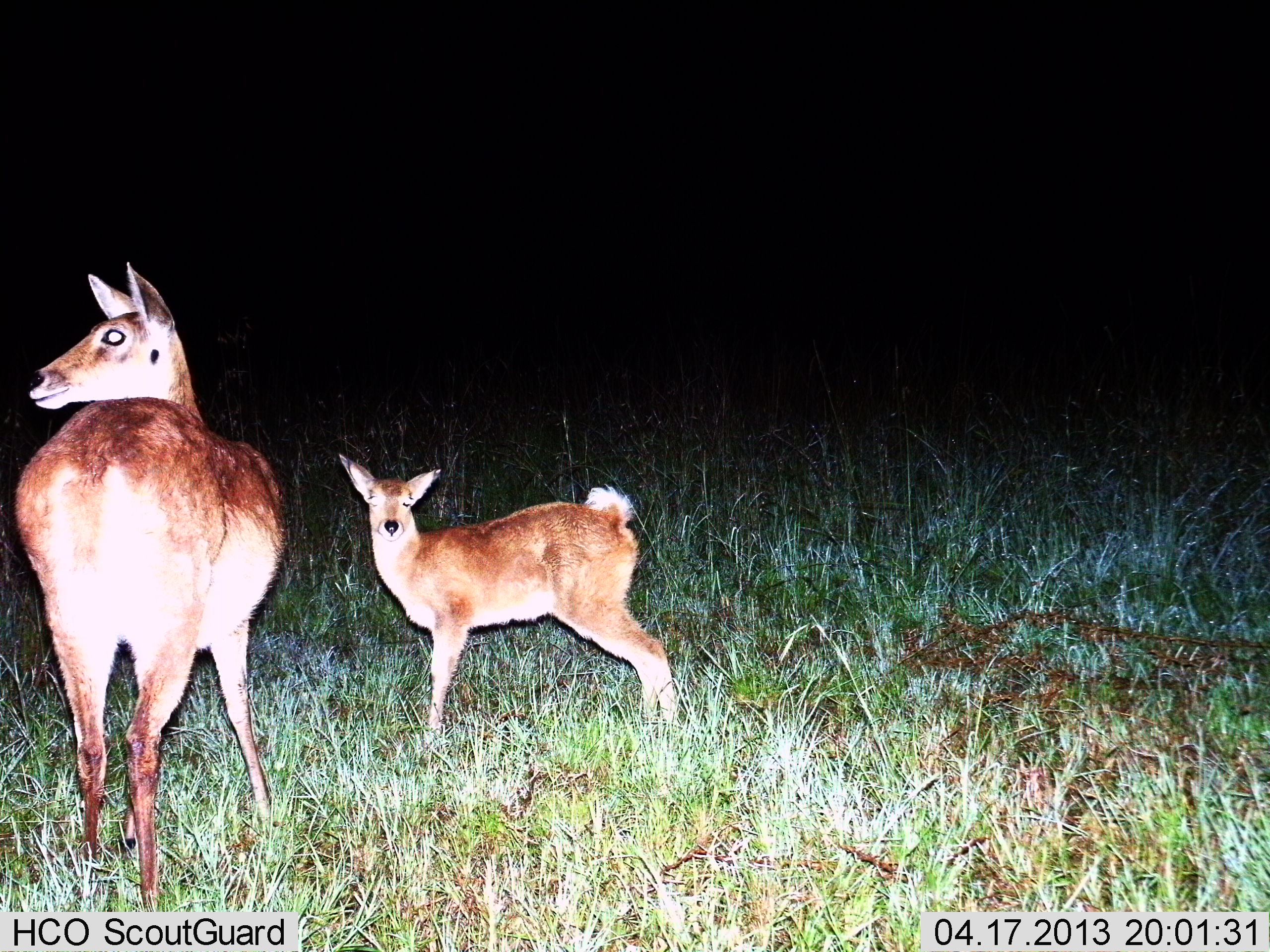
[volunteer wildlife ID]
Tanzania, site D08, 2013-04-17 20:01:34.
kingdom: Animalia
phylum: Chordata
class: Mammalia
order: Artiodactyla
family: Bovidae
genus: Redunca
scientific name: Redunca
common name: reedbuck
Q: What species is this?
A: Reedbuck (Redunca).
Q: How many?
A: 2.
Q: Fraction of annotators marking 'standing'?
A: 100%.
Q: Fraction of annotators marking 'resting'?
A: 0%.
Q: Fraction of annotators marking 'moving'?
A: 0%.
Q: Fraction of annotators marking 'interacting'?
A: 0%.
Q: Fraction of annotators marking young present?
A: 80%.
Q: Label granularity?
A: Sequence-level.